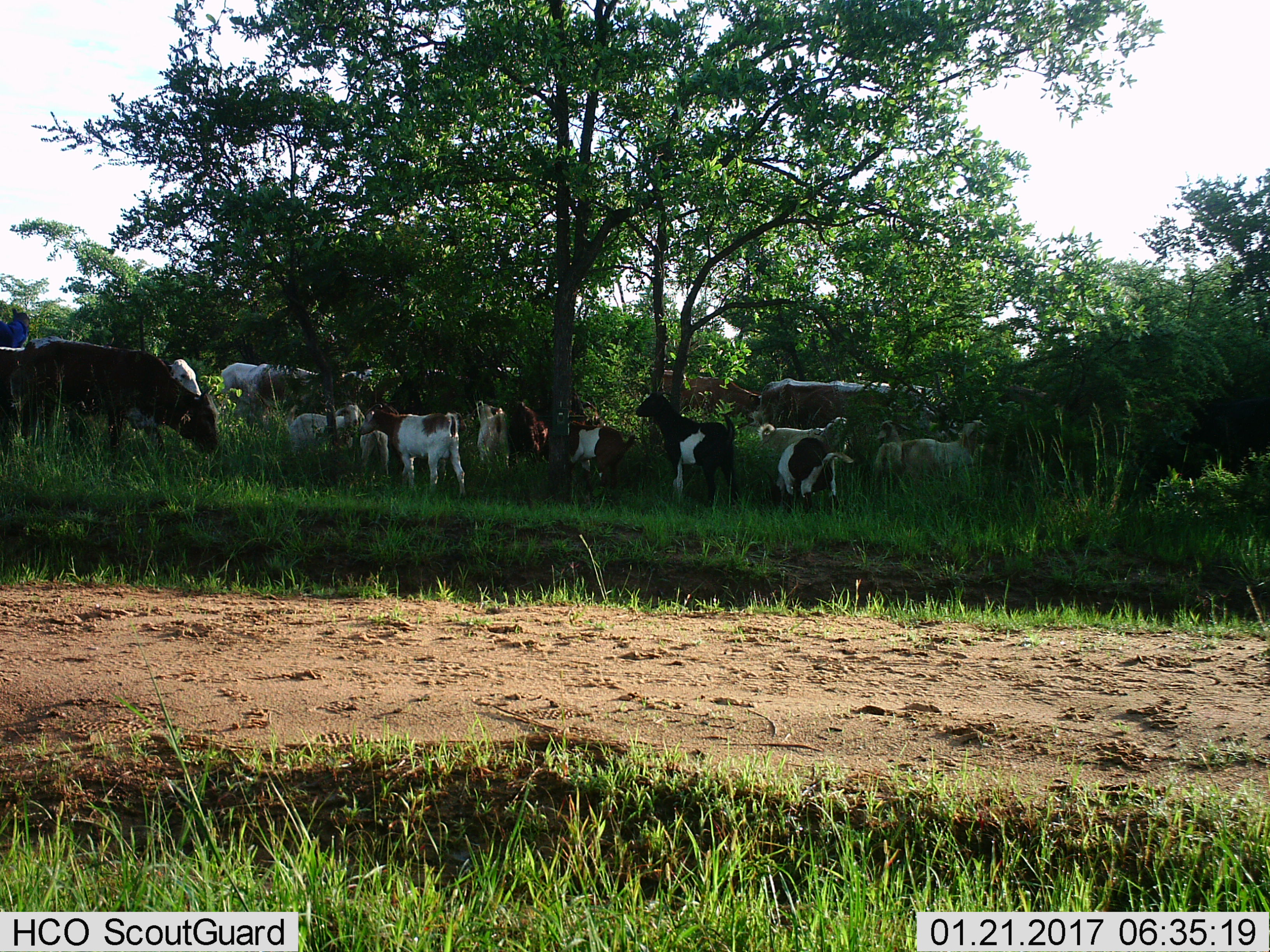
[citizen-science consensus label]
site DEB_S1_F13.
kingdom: Animalia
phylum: Chordata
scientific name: Vertebrata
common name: domestic animal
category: domesticanimal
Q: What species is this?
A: Domesticanimal (domestic animal) (Vertebrata).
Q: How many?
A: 11-50.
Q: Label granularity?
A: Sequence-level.